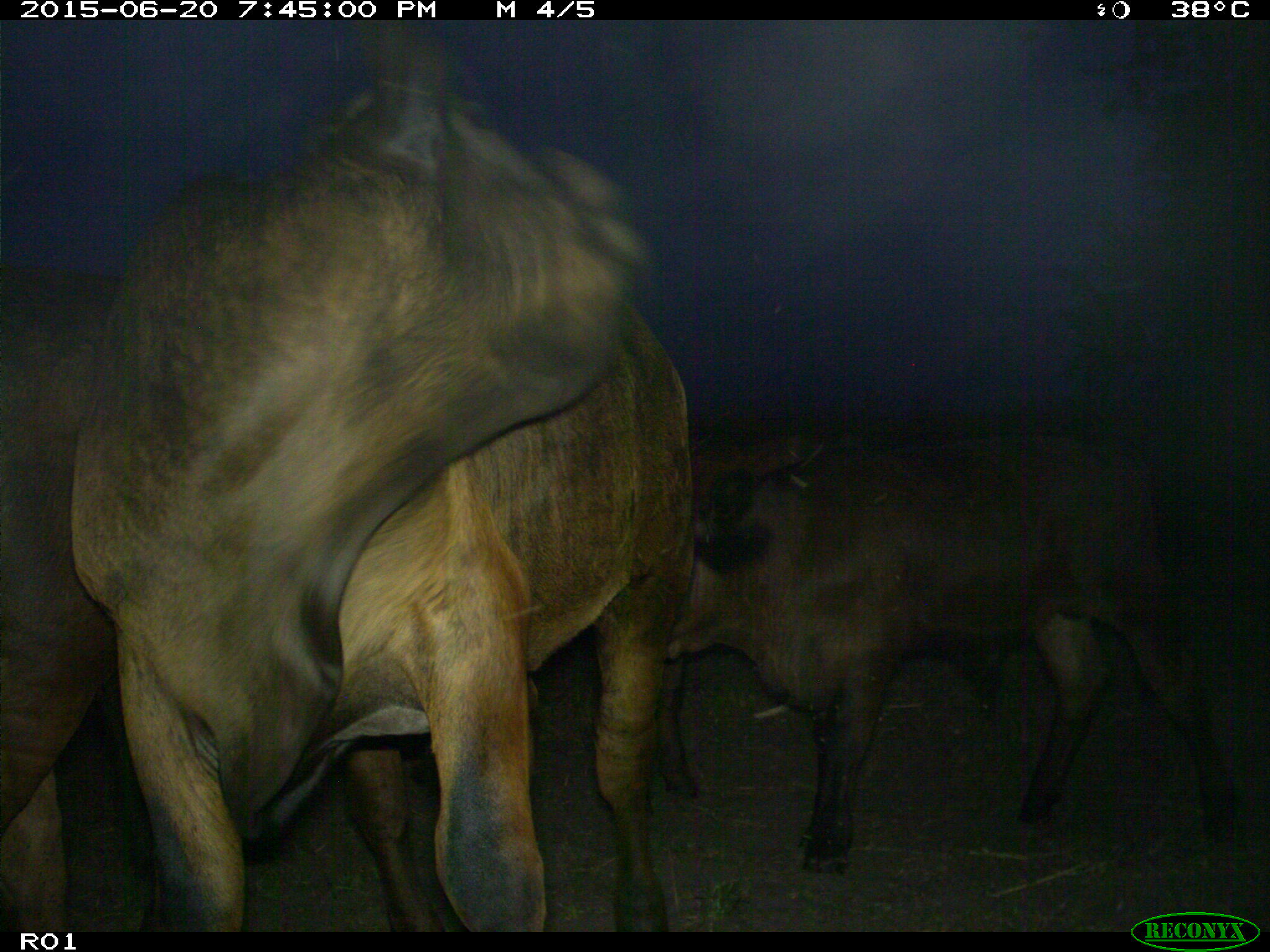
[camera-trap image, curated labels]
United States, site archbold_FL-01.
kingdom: Animalia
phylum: Chordata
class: Mammalia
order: Artiodactyla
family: Bovidae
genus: Bos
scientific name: Bos taurus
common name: domestic cow